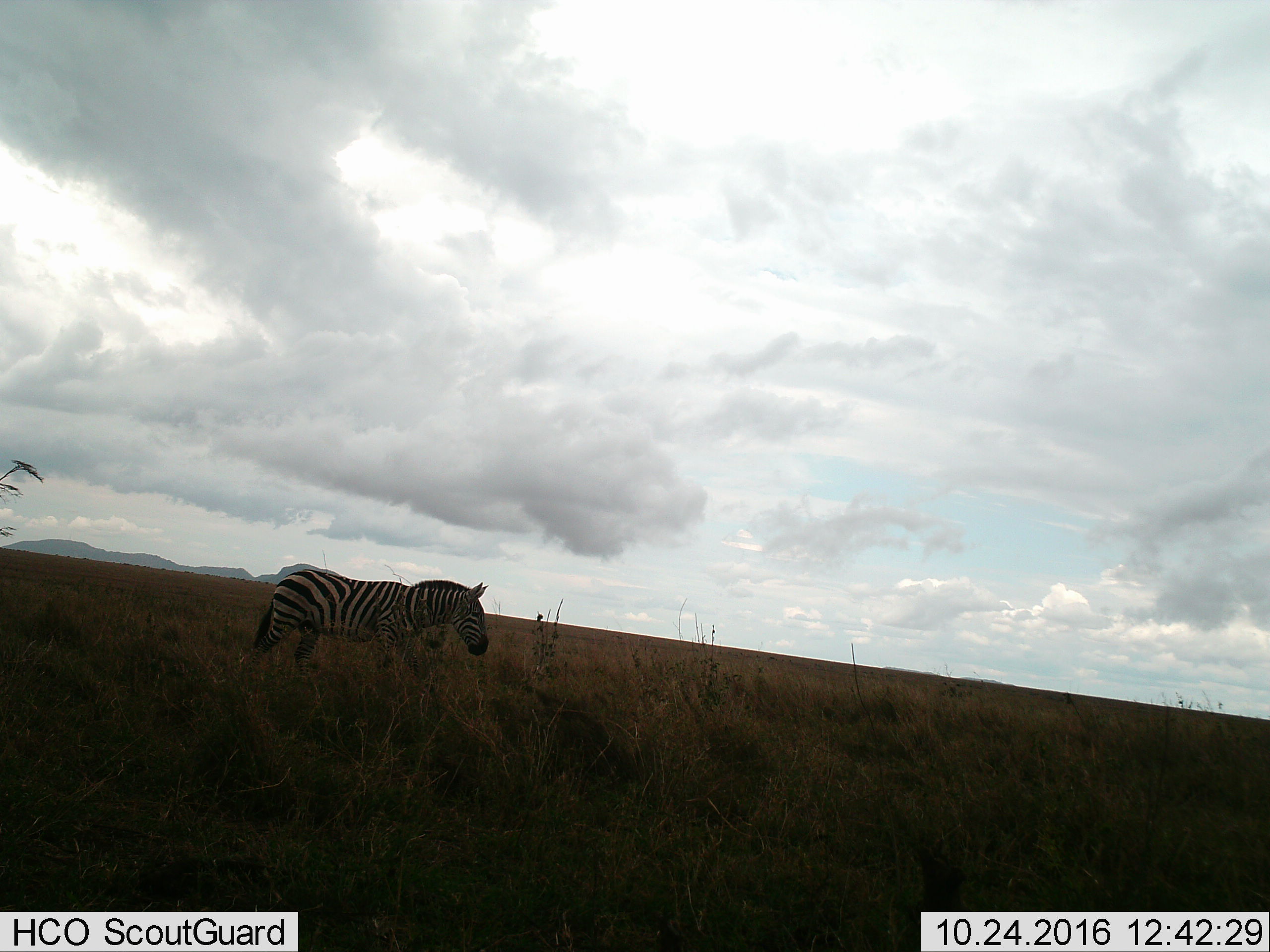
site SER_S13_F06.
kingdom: Animalia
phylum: Chordata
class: Mammalia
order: Perissodactyla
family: Equidae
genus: Equus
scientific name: Equus quagga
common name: plains zebra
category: zebraplains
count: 1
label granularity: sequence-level